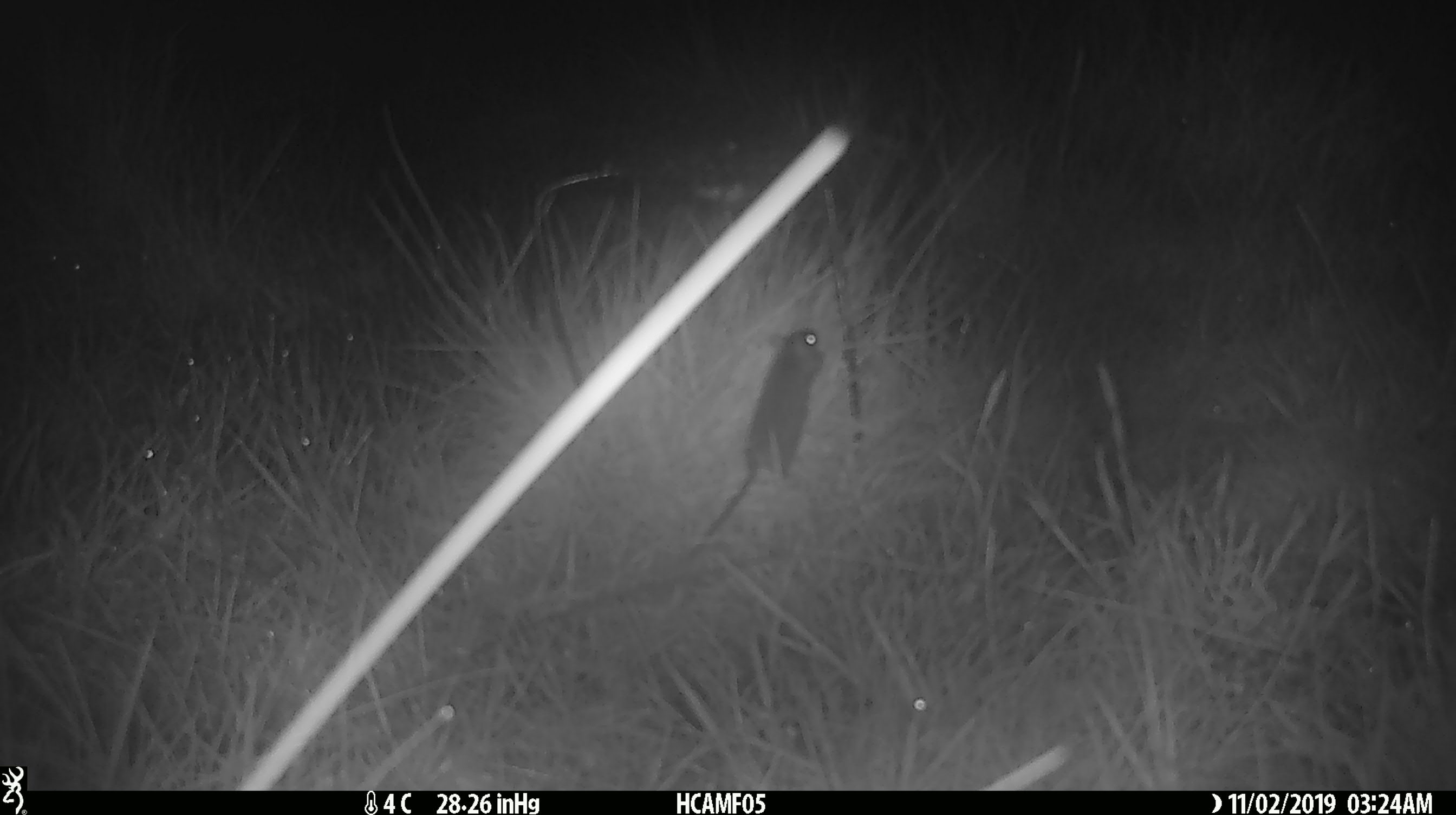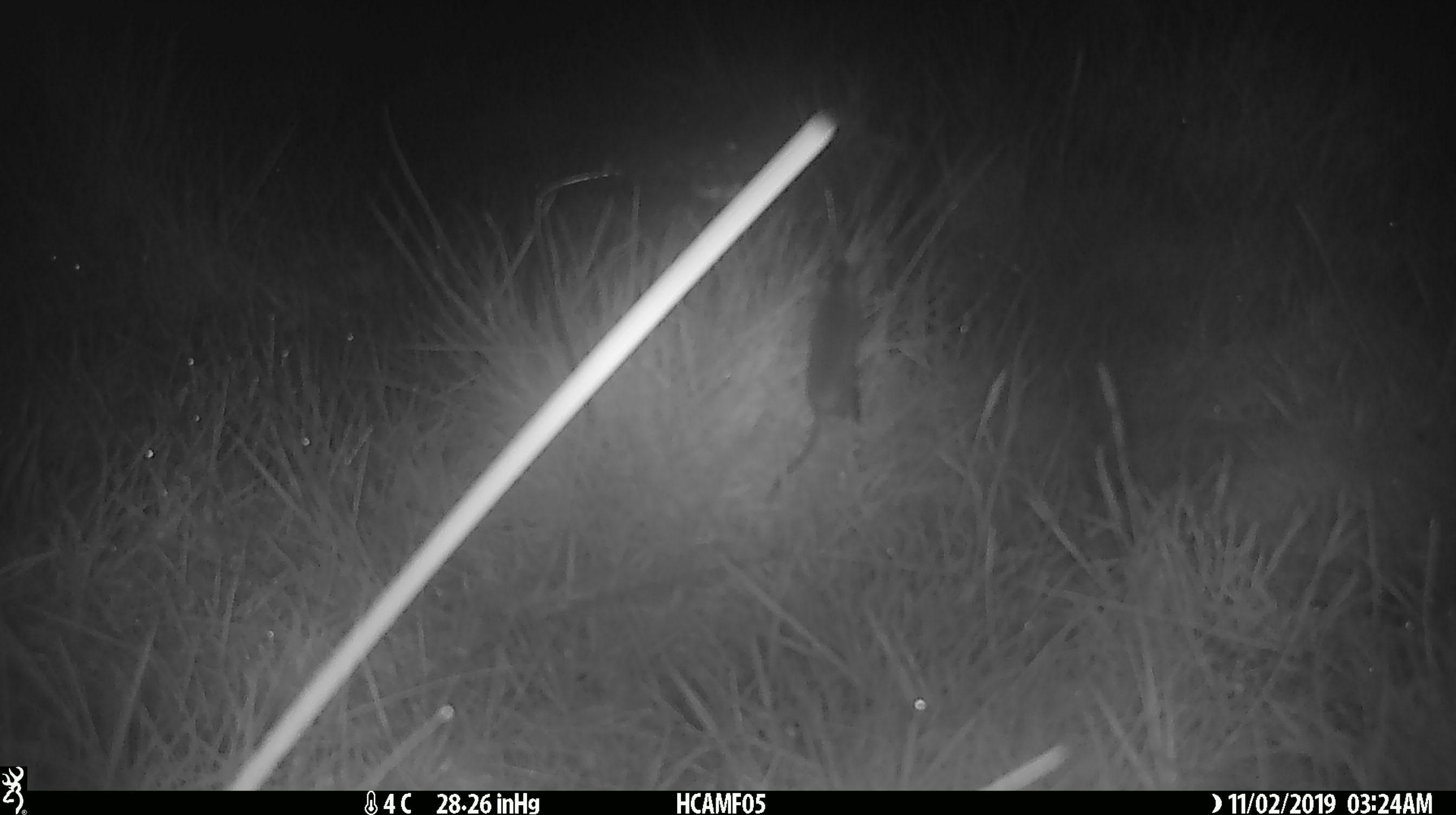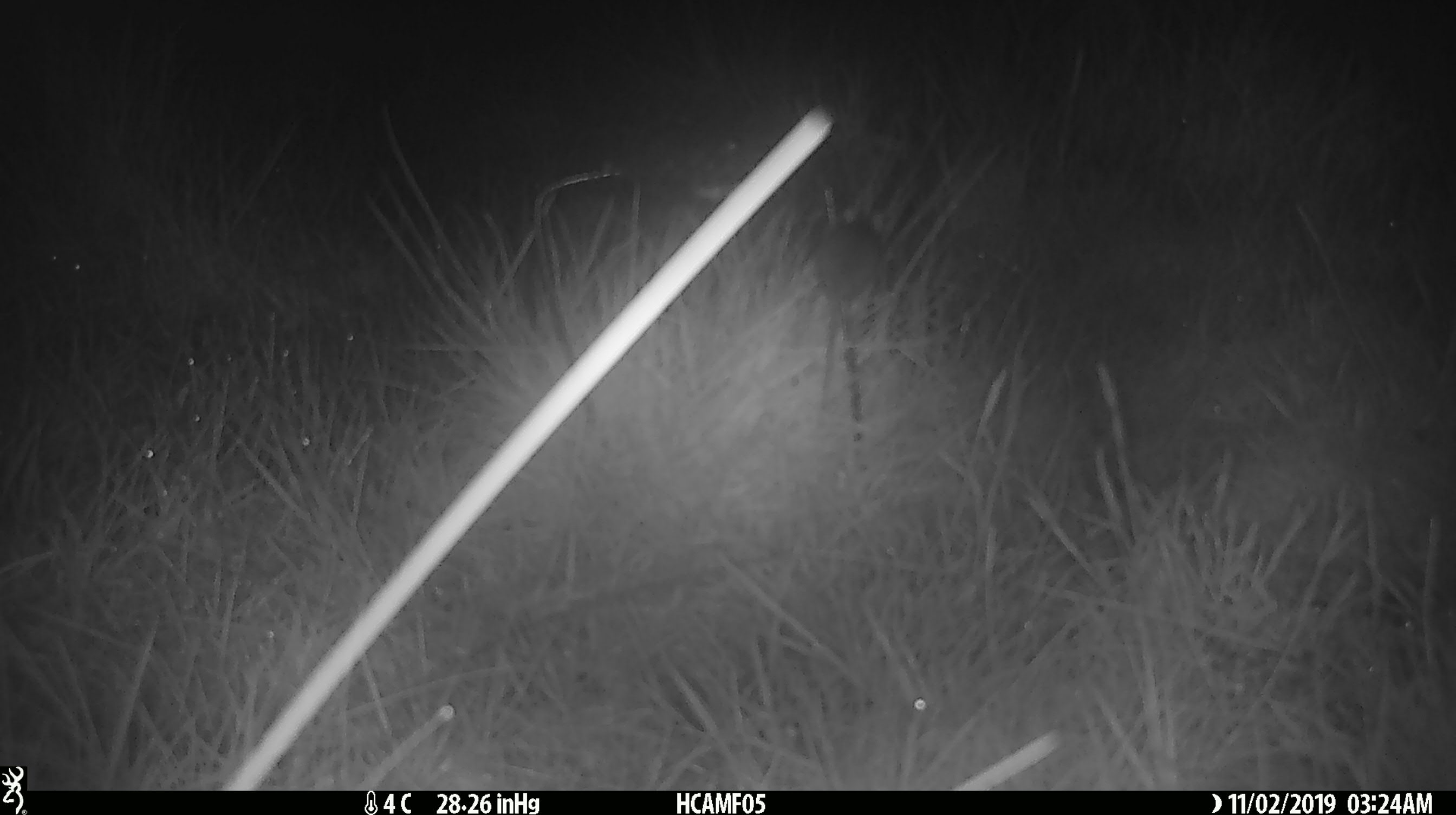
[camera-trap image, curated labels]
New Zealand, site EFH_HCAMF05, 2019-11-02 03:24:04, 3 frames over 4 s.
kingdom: Animalia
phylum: Chordata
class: Mammalia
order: Rodentia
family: Muridae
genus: Mus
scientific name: Mus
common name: mouse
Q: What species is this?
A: Mouse (Mus).